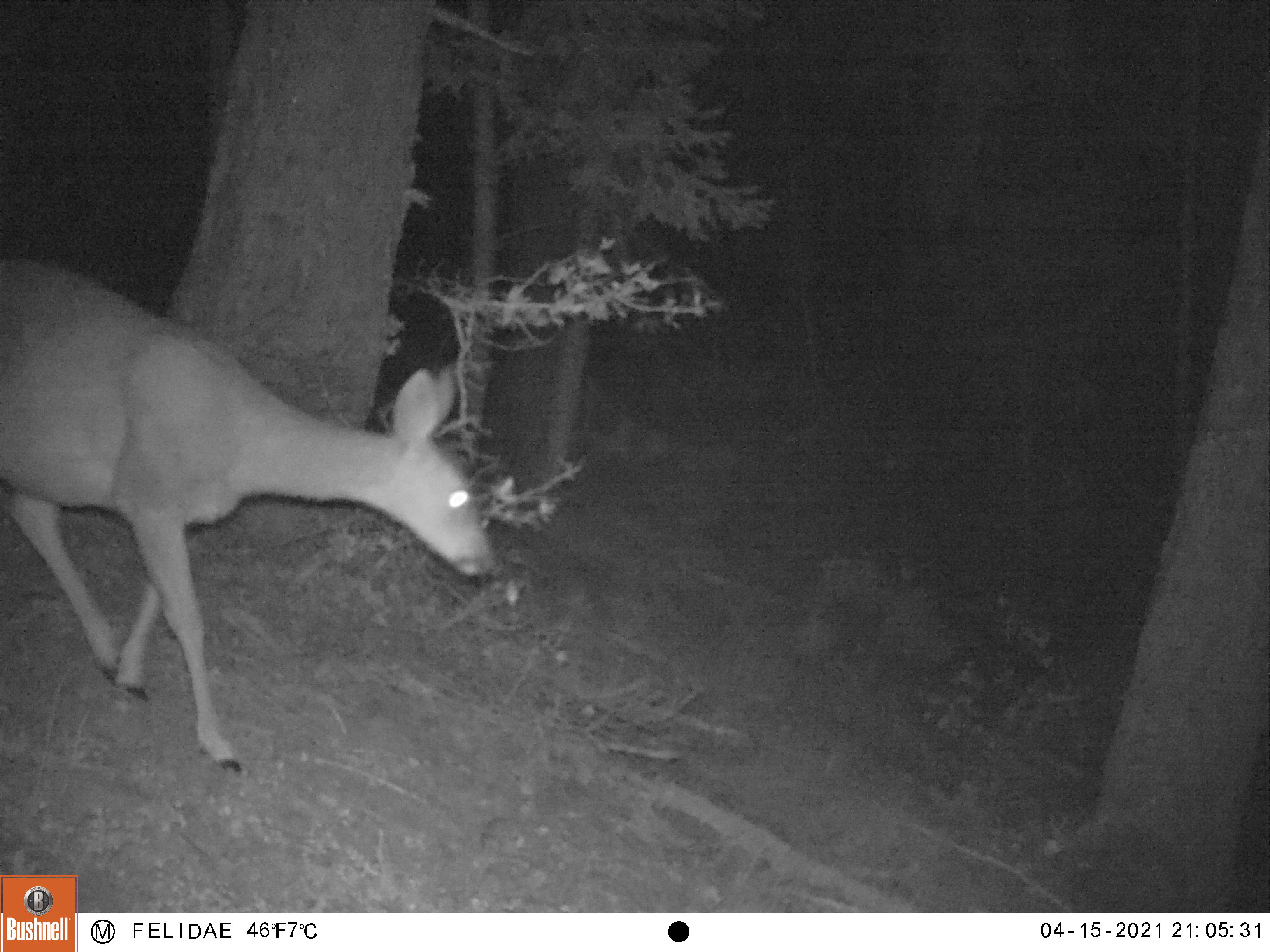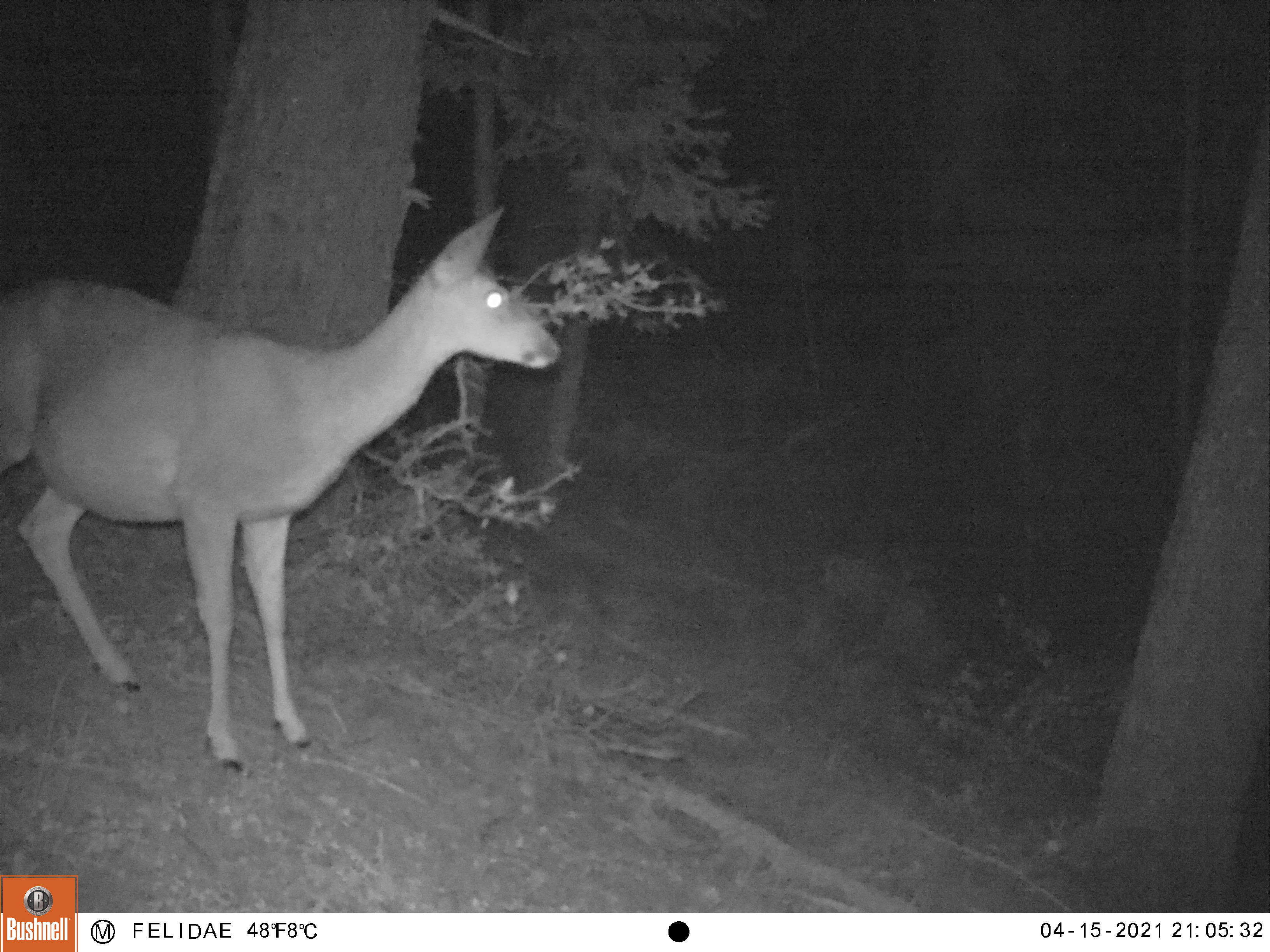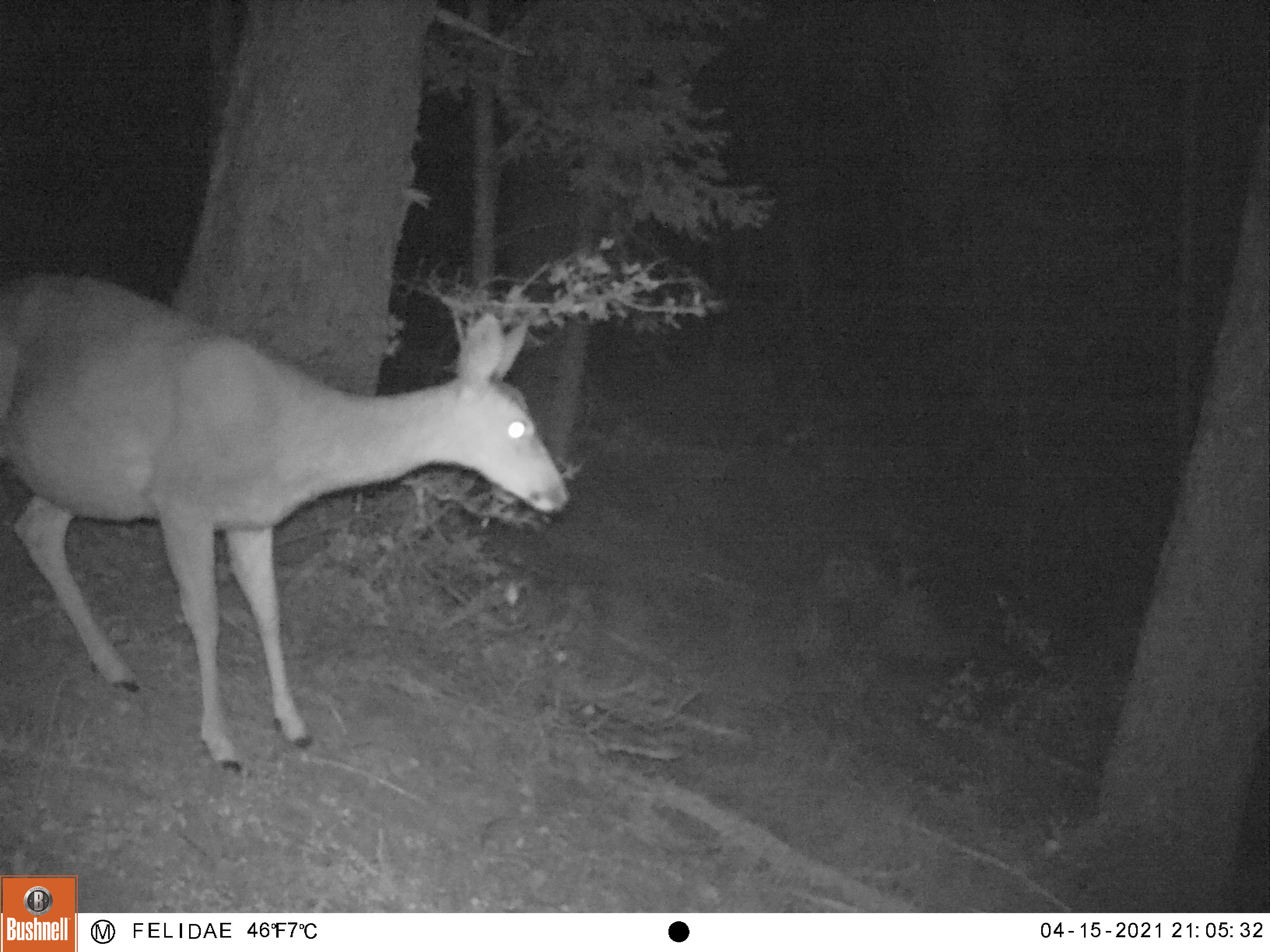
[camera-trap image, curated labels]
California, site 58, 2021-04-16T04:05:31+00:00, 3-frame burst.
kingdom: Animalia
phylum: Chordata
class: Mammalia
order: Artiodactyla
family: Cervidae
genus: Odocoileus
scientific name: Odocoileus hemionus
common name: mule deer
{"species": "mule deer (Odocoileus hemionus)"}